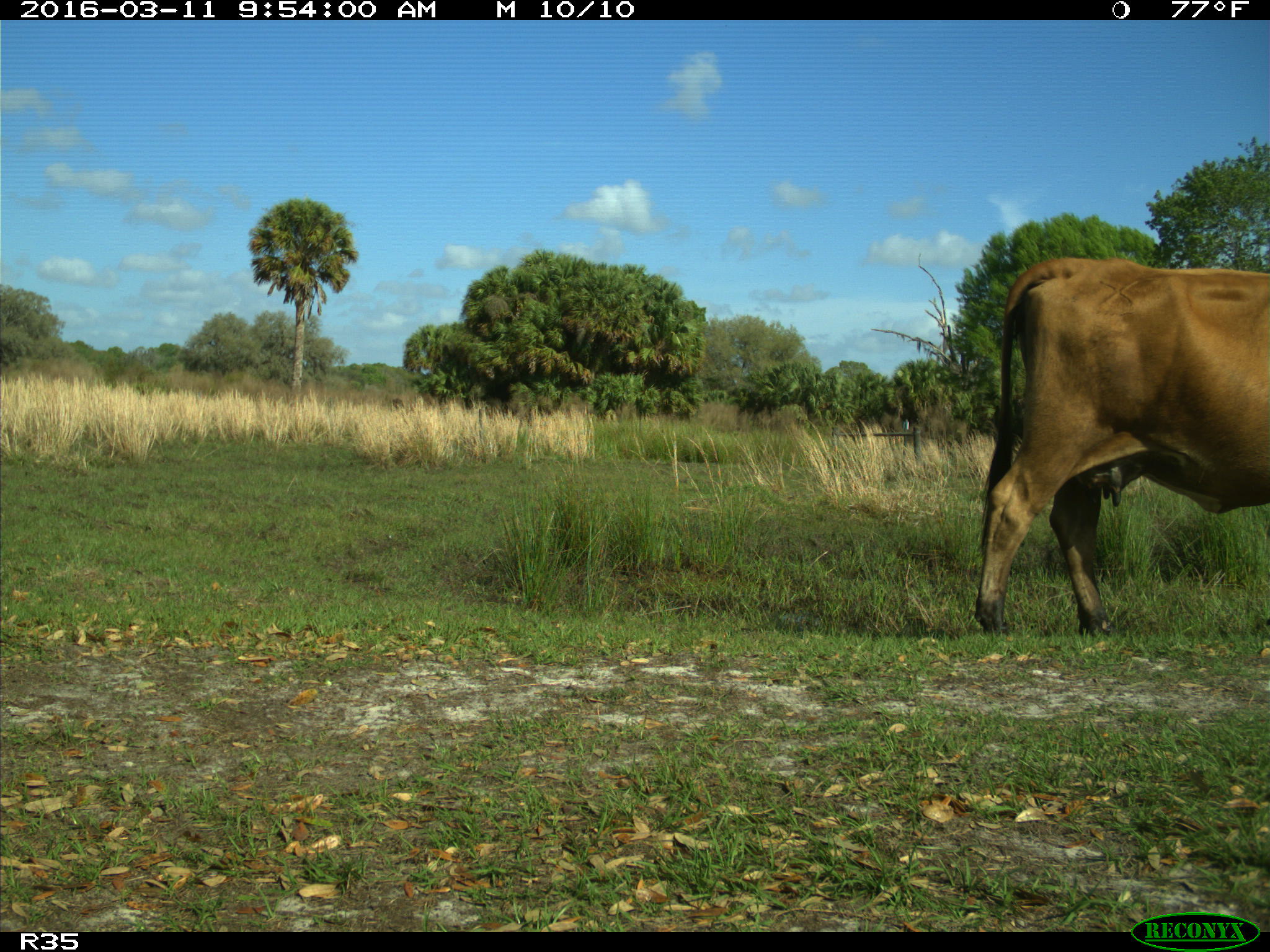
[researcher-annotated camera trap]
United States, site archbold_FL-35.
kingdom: Animalia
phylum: Chordata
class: Mammalia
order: Artiodactyla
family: Bovidae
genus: Bos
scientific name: Bos taurus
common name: domestic cow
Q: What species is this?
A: Bos taurus (domestic cow).